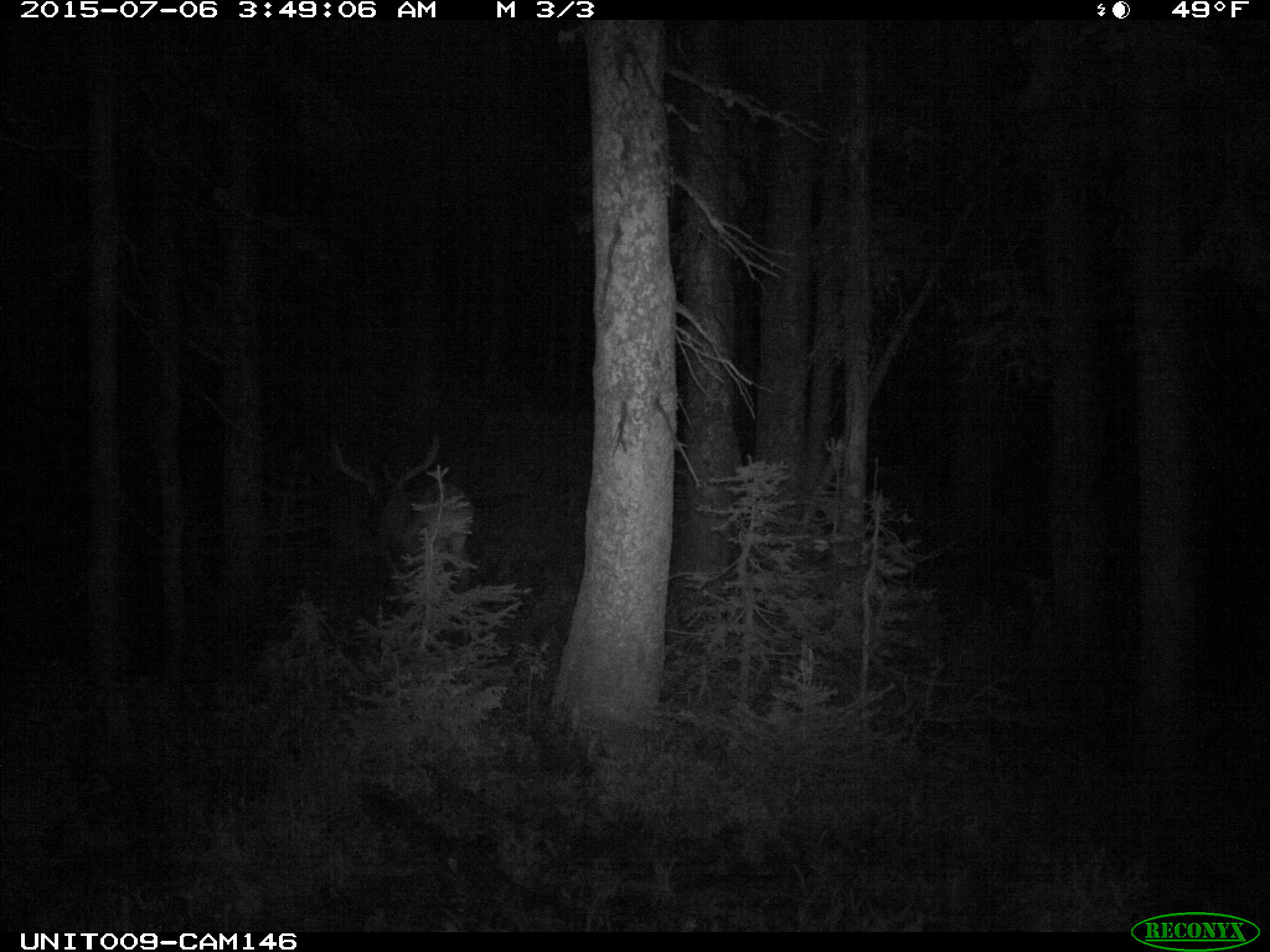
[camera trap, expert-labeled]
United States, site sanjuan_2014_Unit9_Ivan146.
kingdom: Animalia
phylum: Chordata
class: Mammalia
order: Artiodactyla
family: Cervidae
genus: Cervus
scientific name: Cervus elaphus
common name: red deer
Cervus elaphus (red deer).